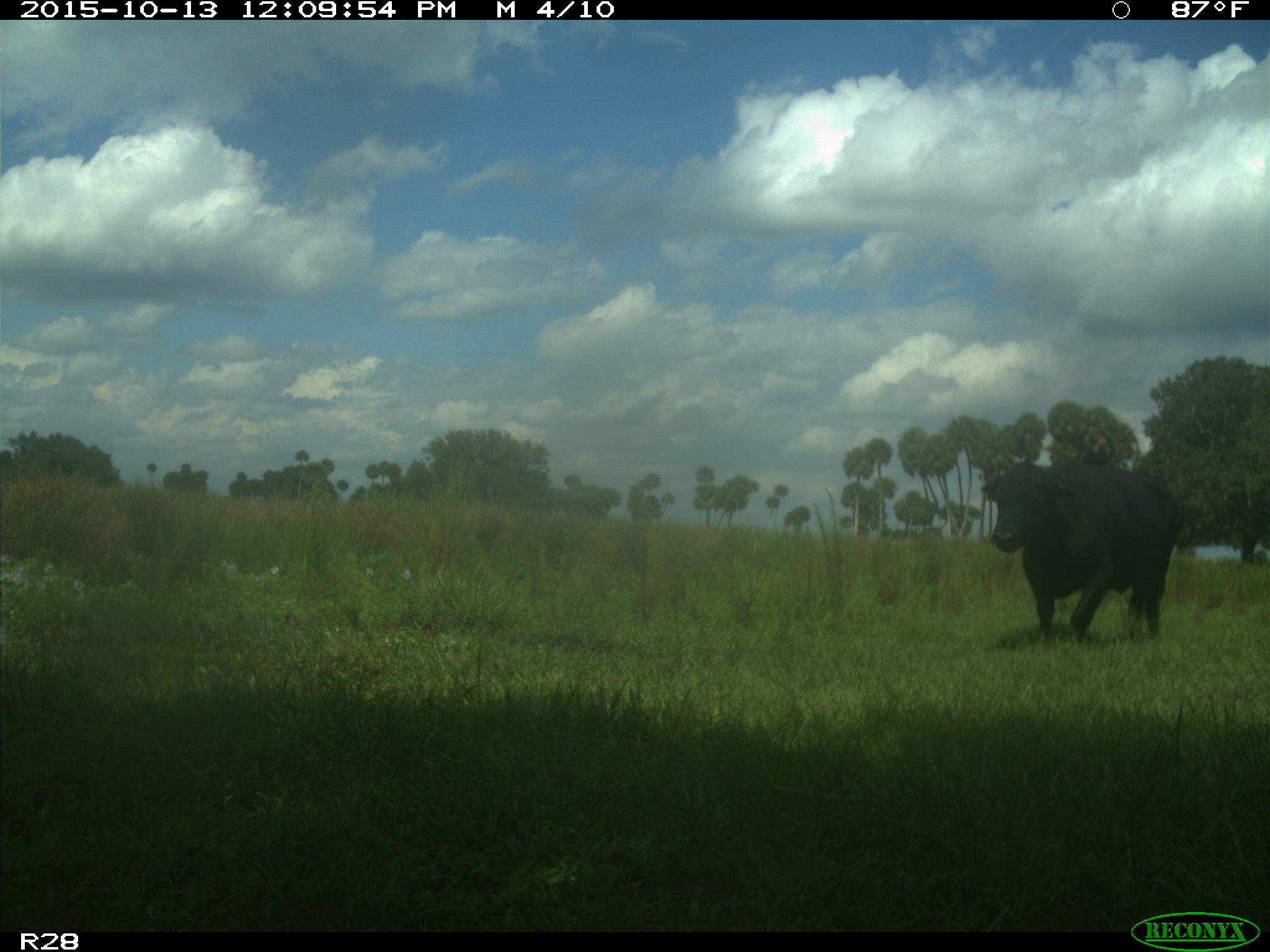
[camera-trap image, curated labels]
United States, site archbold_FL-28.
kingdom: Animalia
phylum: Chordata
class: Mammalia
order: Artiodactyla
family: Bovidae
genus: Bos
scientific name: Bos taurus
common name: domestic cow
Bos taurus (domestic cow).